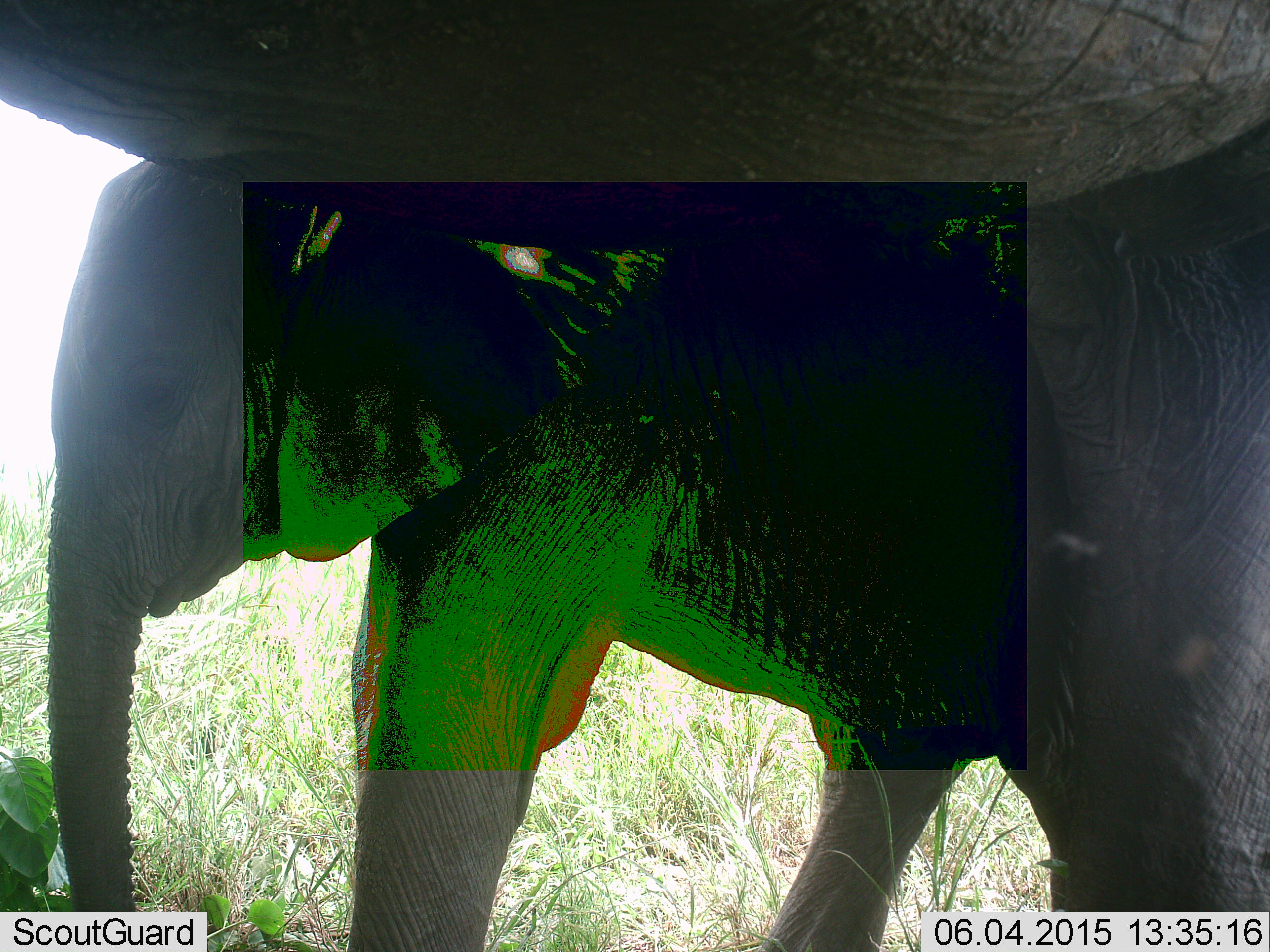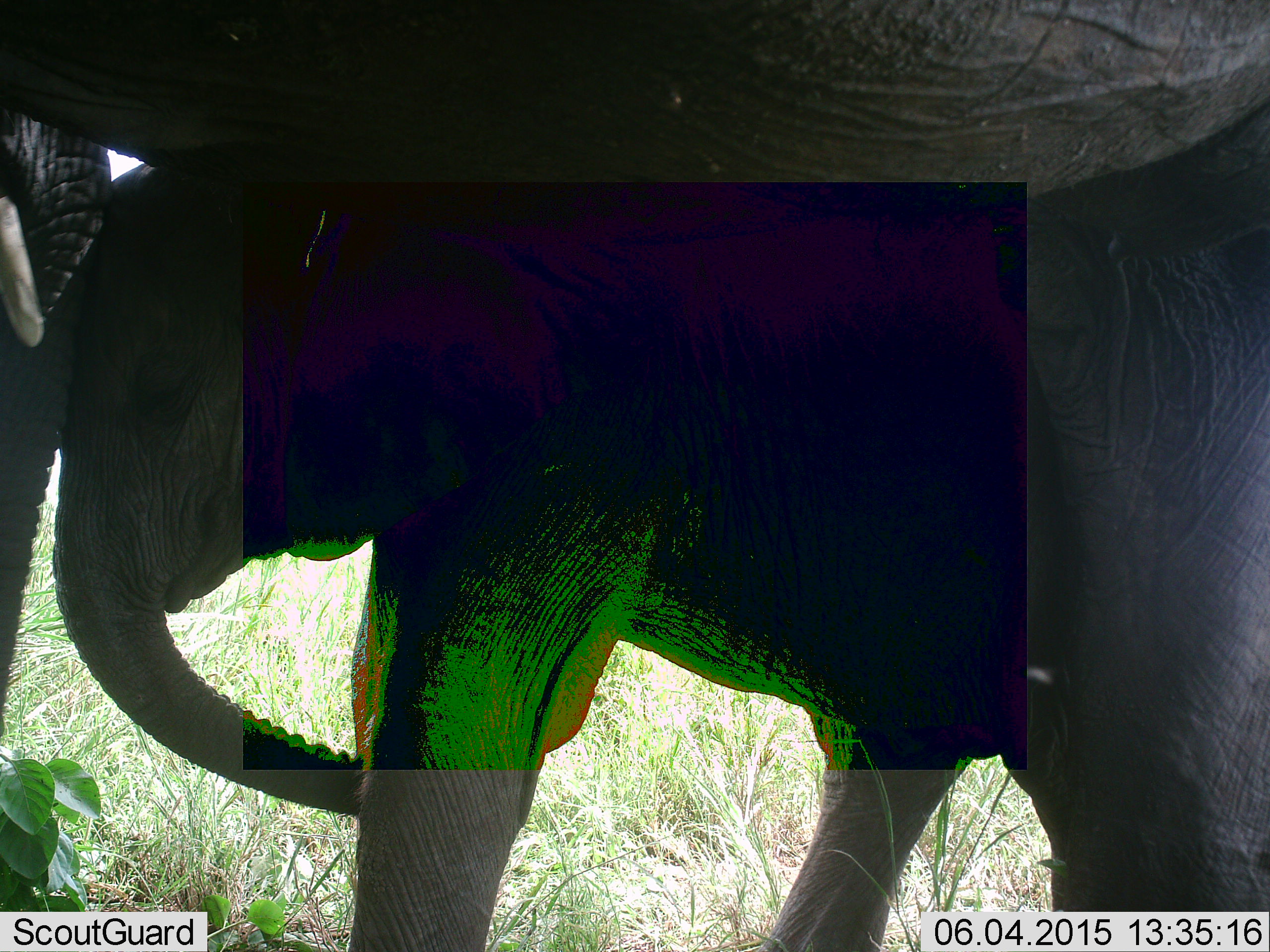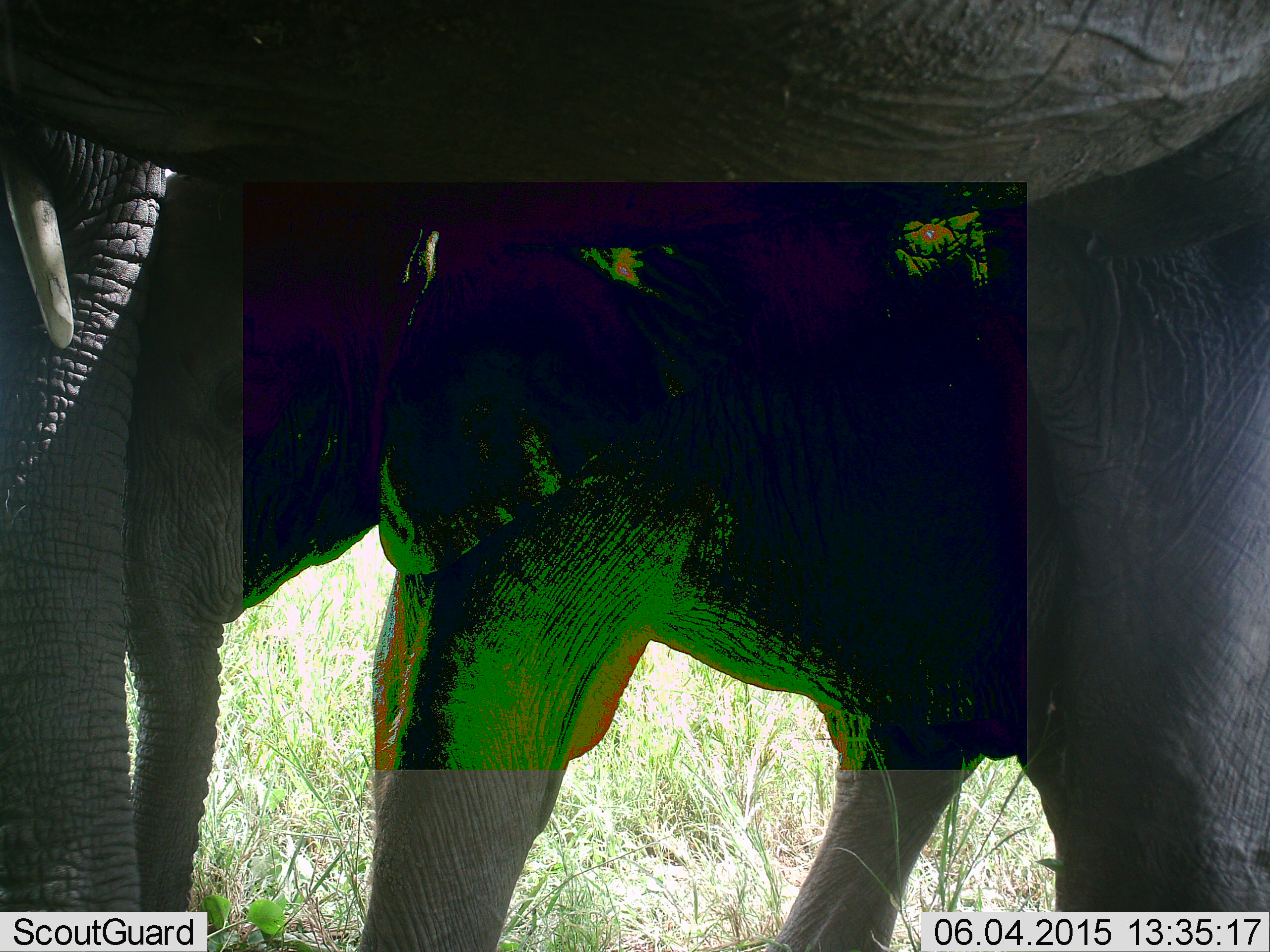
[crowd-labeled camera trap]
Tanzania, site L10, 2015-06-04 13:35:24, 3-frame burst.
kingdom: Animalia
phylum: Chordata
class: Mammalia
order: Proboscidea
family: Elephantidae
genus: Loxodonta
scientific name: Loxodonta africana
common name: african bush elephant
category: elephant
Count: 2.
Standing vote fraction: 80%.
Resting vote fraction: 0%.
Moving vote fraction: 20%.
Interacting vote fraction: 30%.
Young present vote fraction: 60%.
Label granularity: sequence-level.